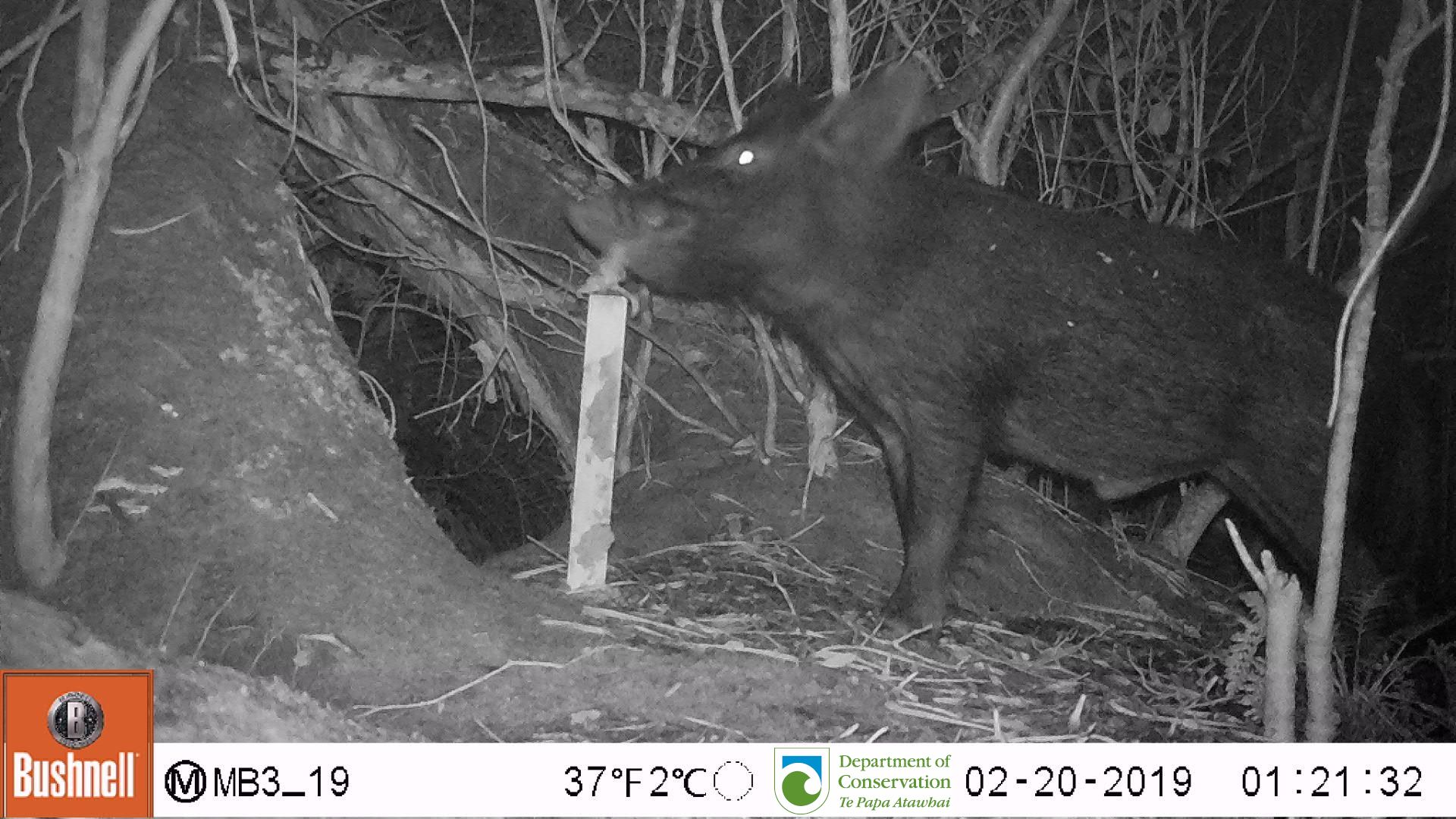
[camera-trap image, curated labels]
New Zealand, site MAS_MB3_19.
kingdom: Animalia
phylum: Chordata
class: Mammalia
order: Artiodactyla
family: Suidae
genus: Sus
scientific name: Sus scrofa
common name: pig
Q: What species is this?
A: Pig (Sus scrofa).